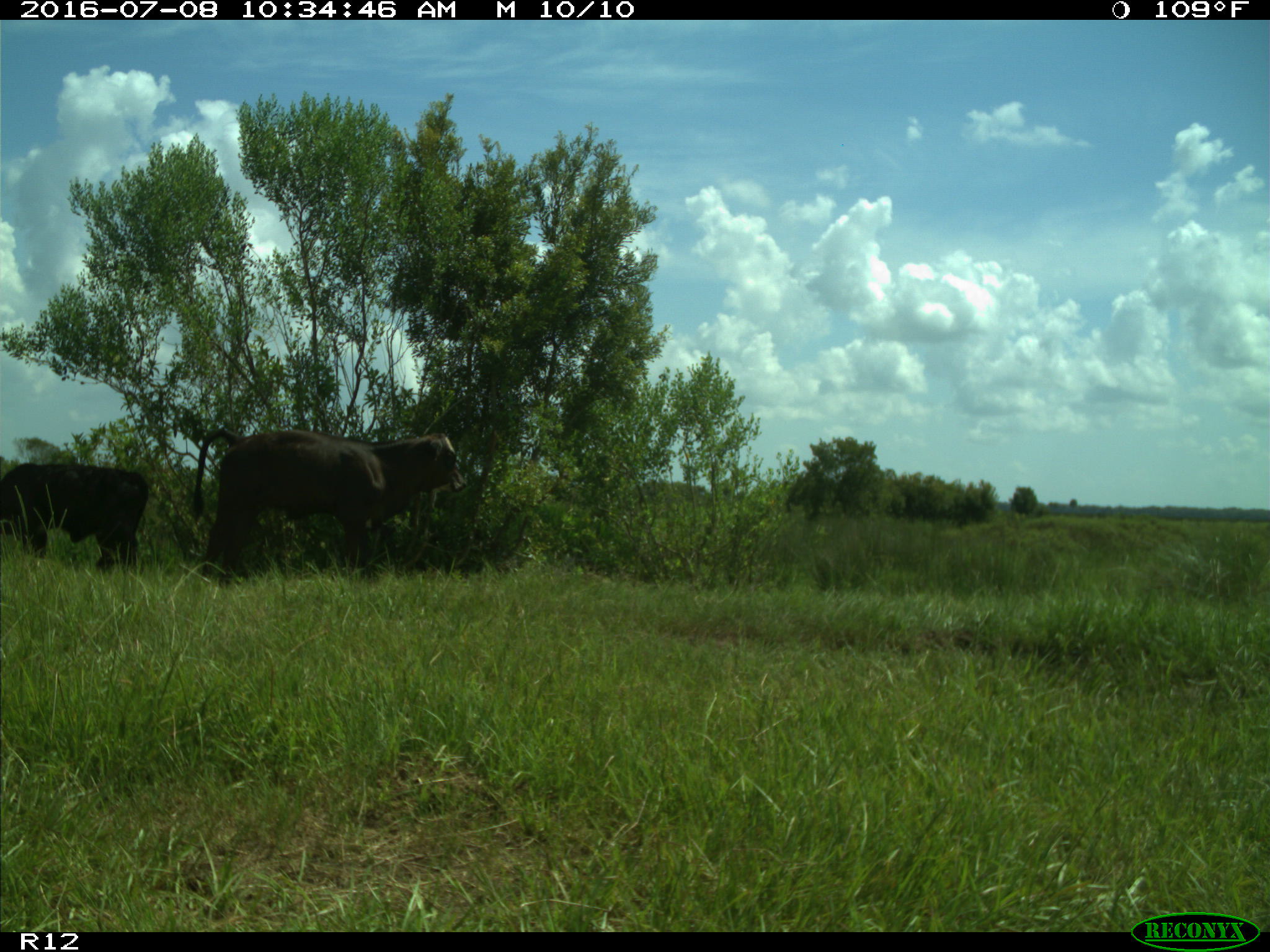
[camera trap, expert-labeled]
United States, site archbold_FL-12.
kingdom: Animalia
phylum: Chordata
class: Mammalia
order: Artiodactyla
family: Bovidae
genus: Bos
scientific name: Bos taurus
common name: domestic cow